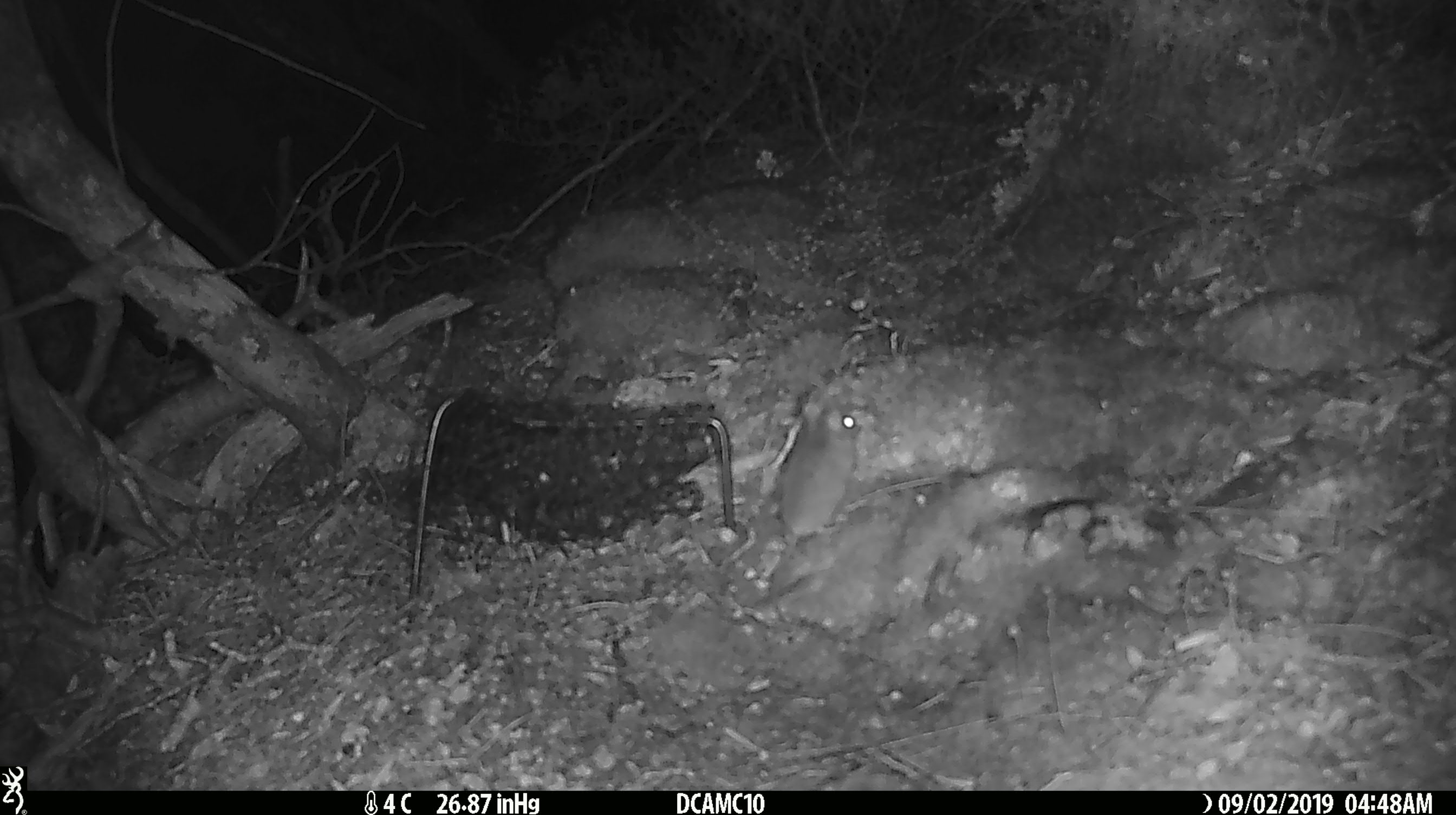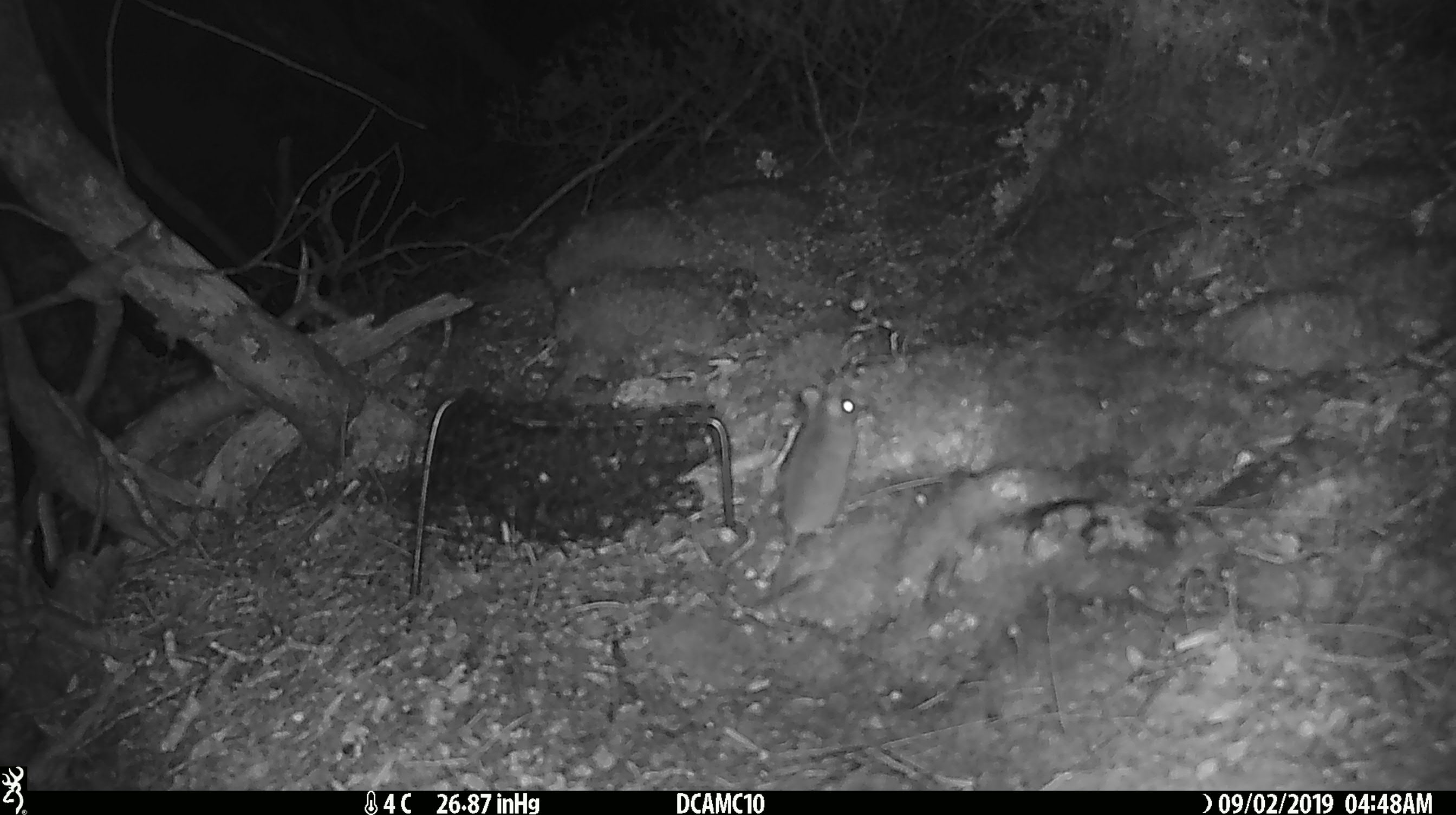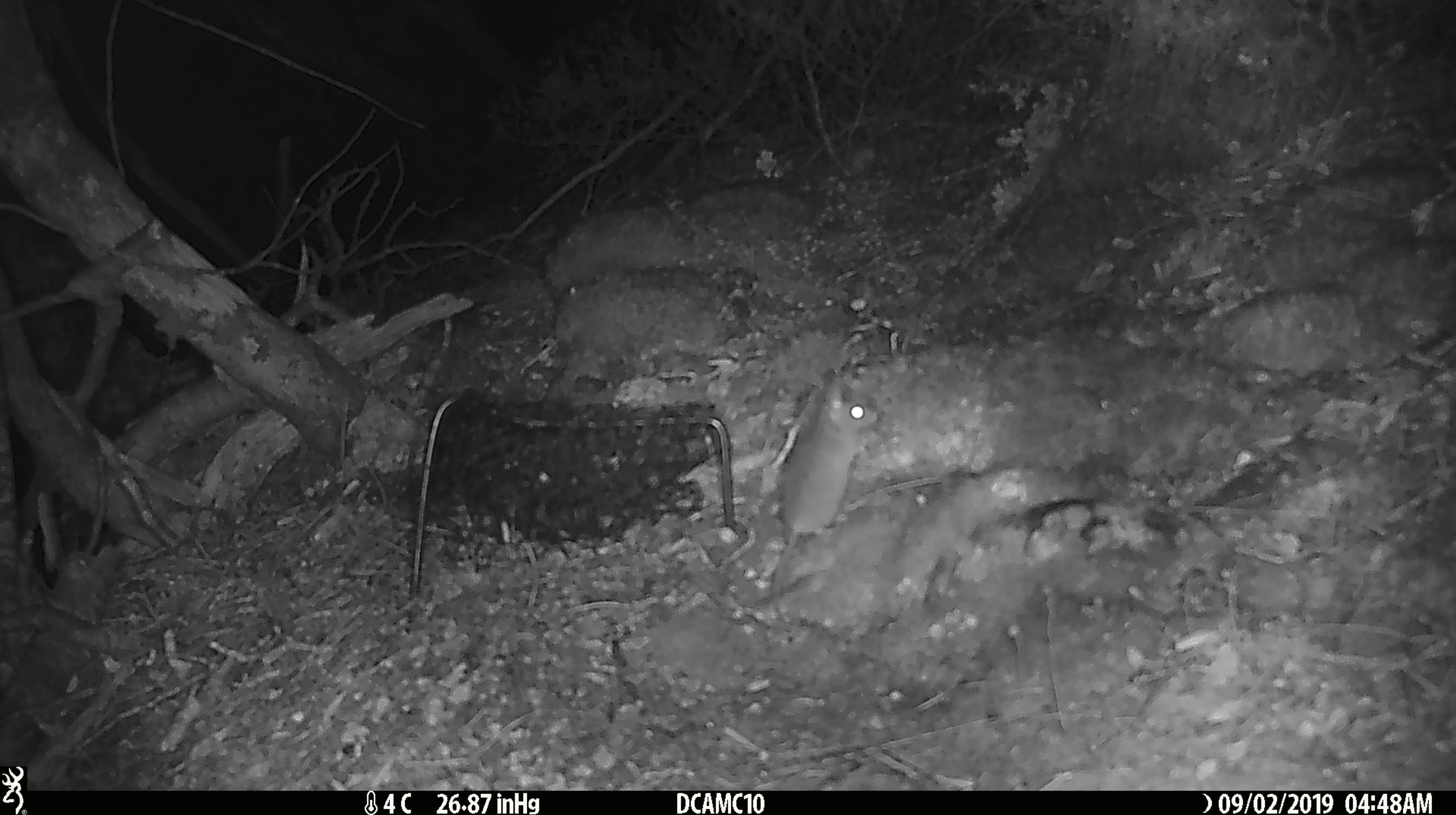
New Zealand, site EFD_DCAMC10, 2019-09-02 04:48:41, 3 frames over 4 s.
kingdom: Animalia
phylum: Chordata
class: Mammalia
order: Rodentia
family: Muridae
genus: Mus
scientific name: Mus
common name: mouse